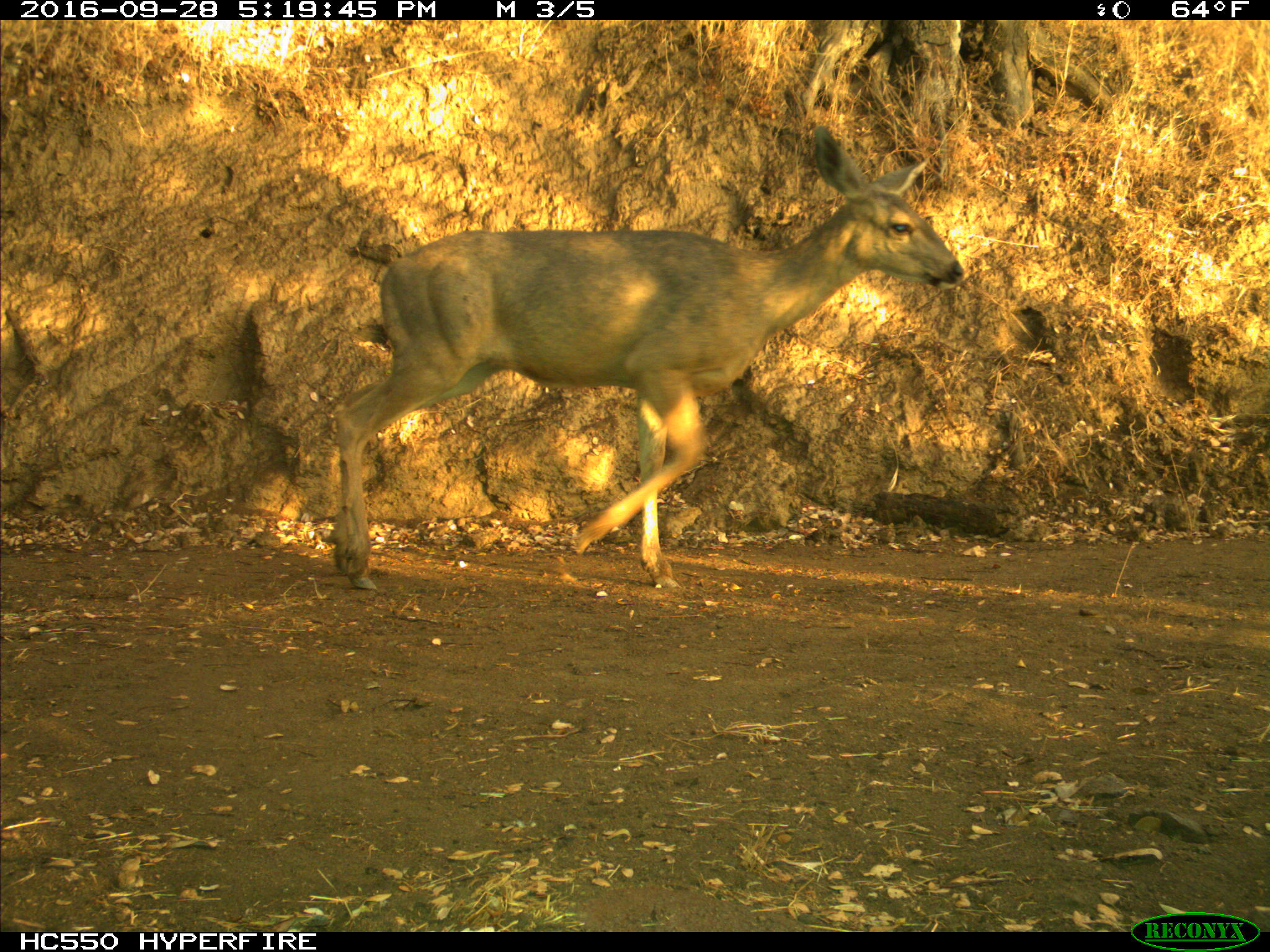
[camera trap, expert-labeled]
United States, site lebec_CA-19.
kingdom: Animalia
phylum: Chordata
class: Mammalia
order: Artiodactyla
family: Cervidae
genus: Odocoileus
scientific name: Odocoileus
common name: deer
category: unidentified deer